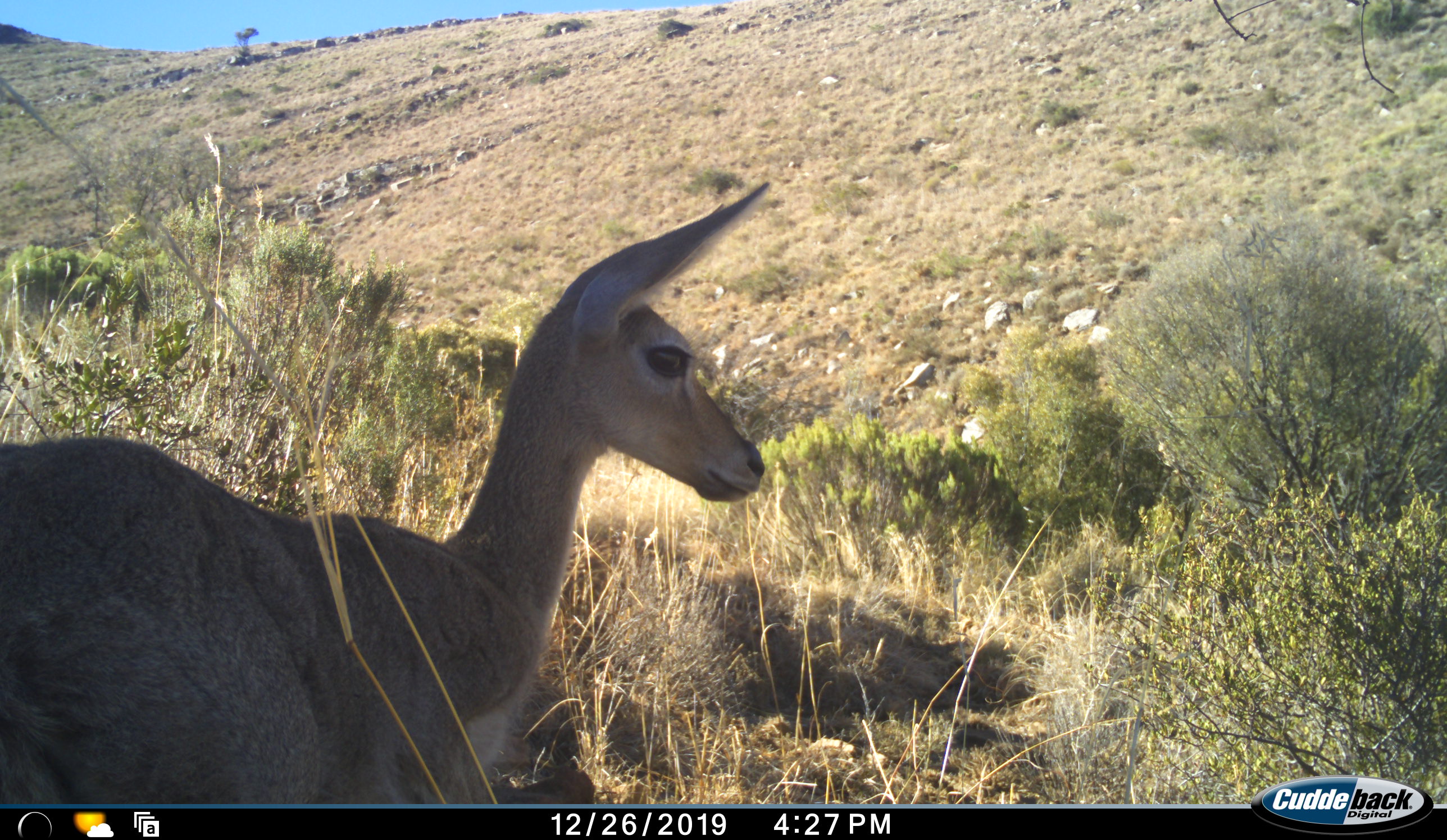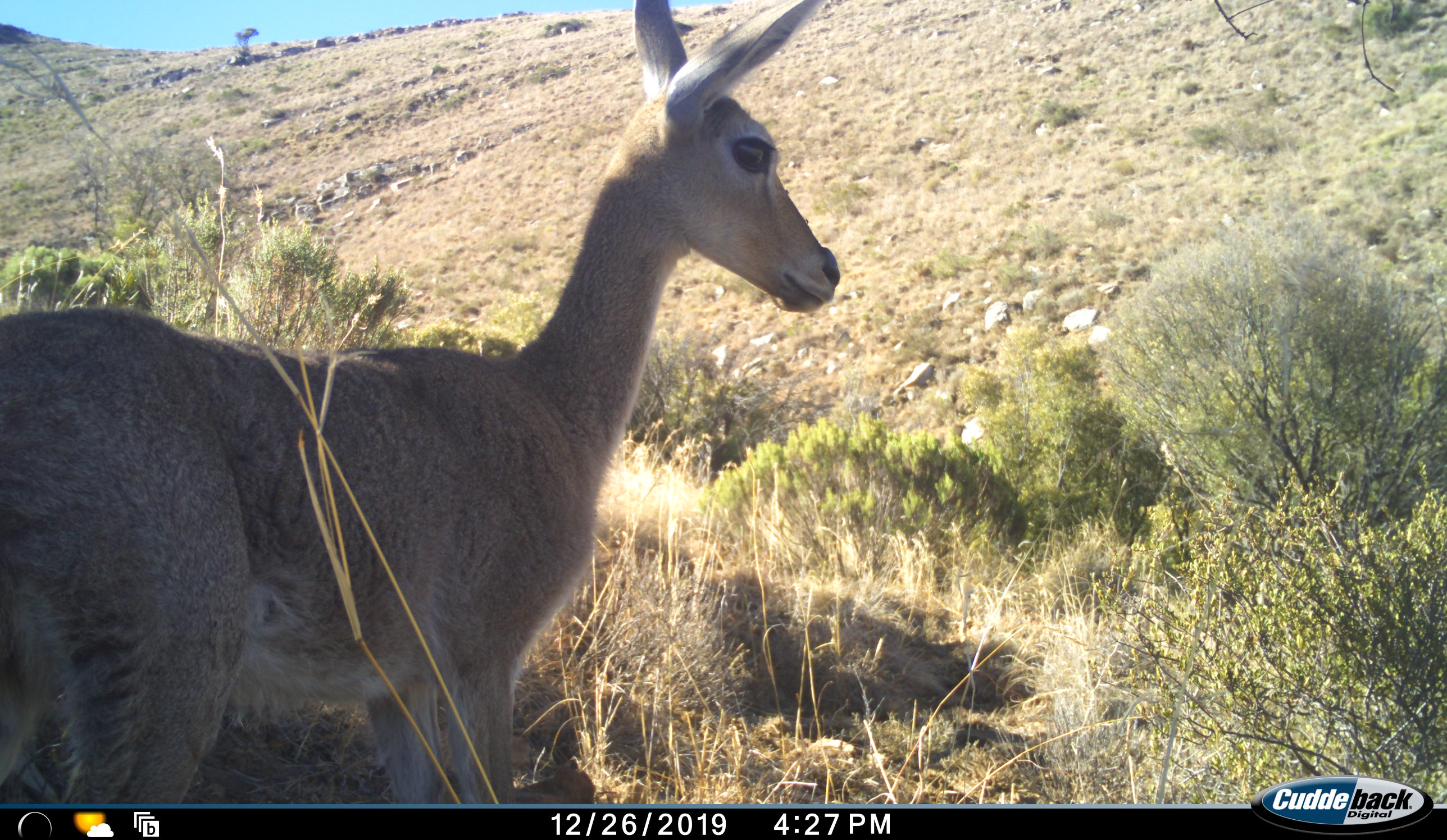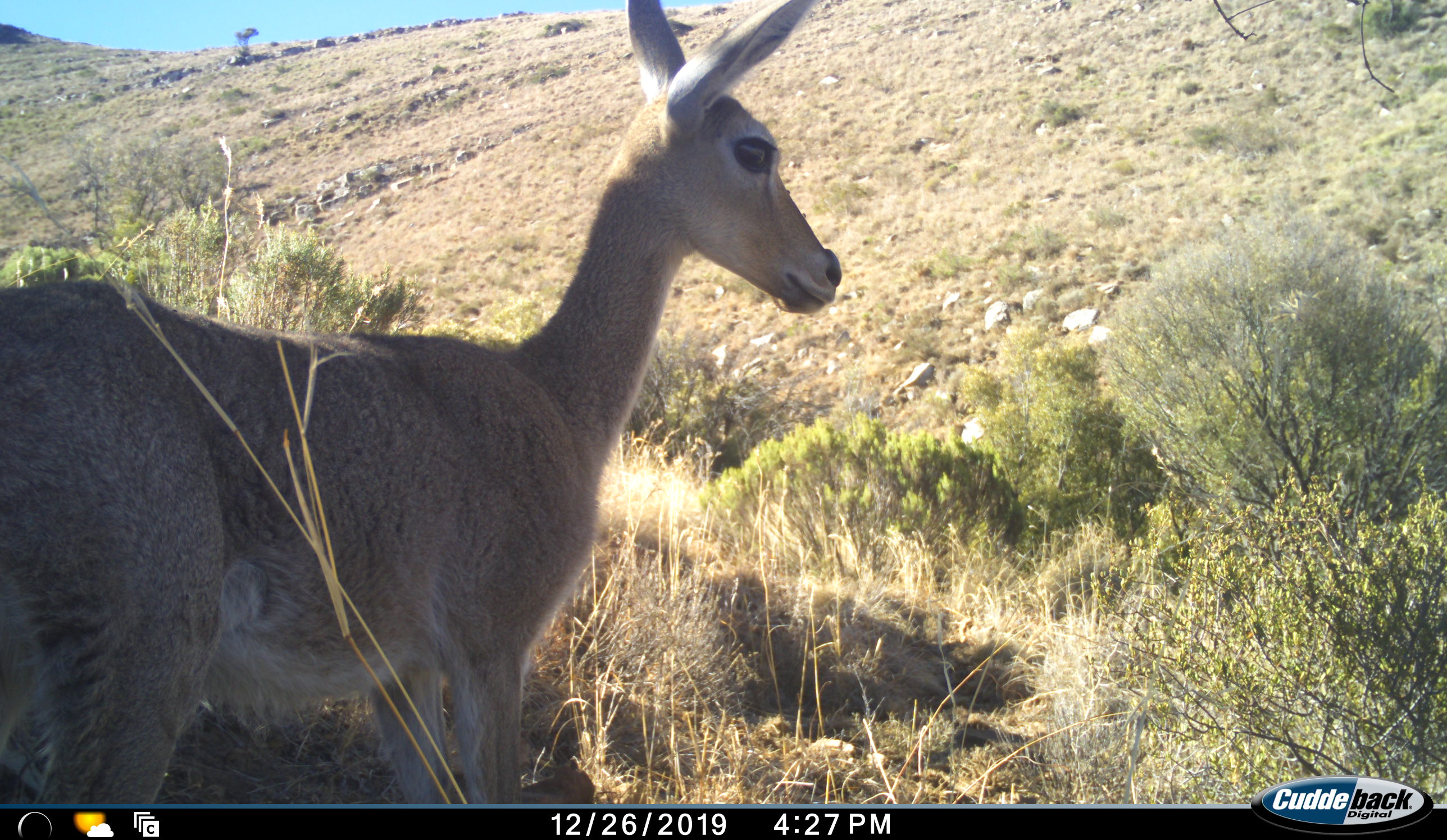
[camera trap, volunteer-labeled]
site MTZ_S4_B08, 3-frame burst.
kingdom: Animalia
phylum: Chordata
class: Mammalia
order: Artiodactyla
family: Bovidae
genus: Pelea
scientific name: Pelea capreolus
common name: grey rhebok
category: rhebokgrey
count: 1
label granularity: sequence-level